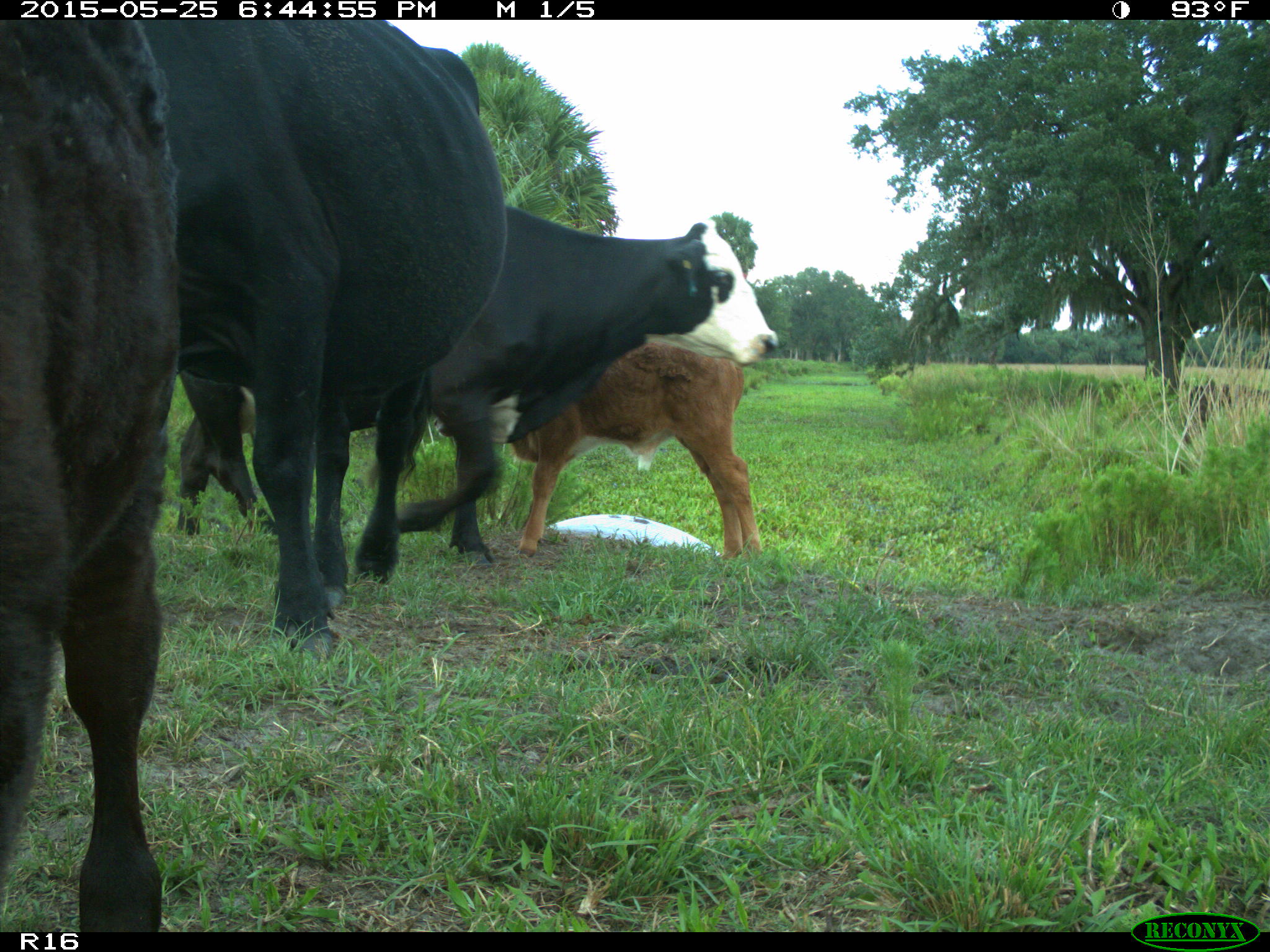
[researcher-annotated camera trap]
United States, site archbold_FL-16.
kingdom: Animalia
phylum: Chordata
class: Mammalia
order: Artiodactyla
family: Bovidae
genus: Bos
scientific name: Bos taurus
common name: domestic cow